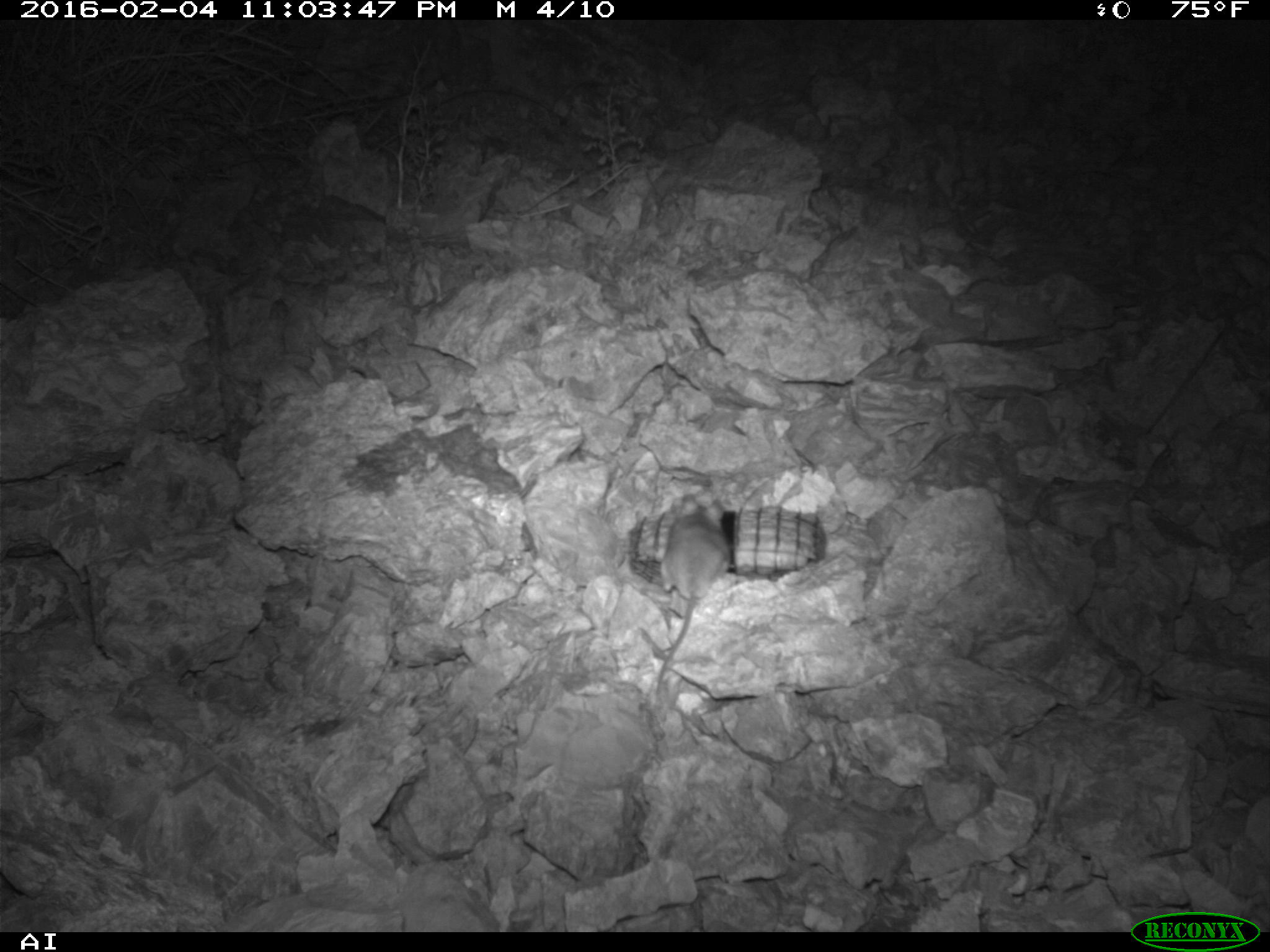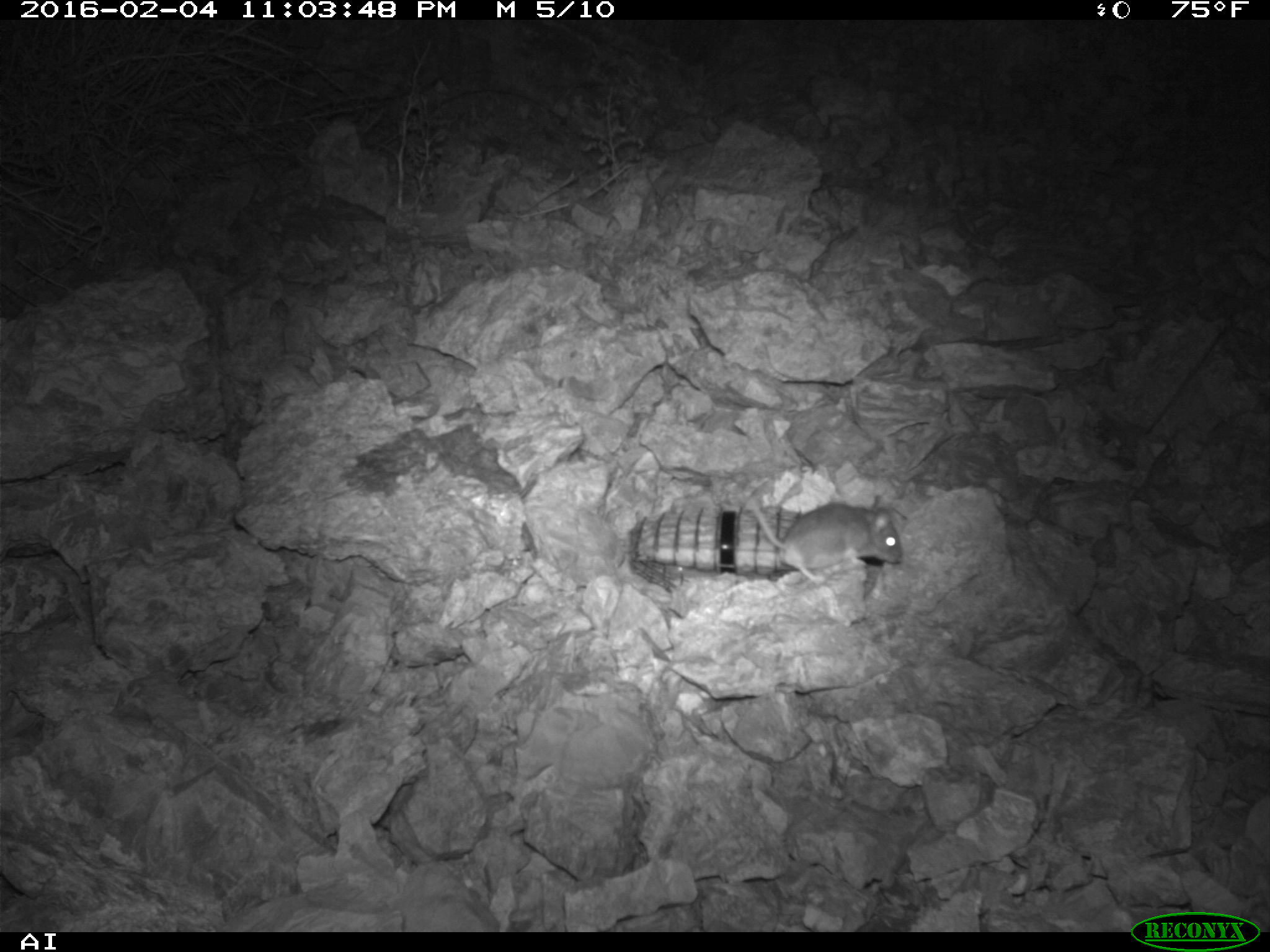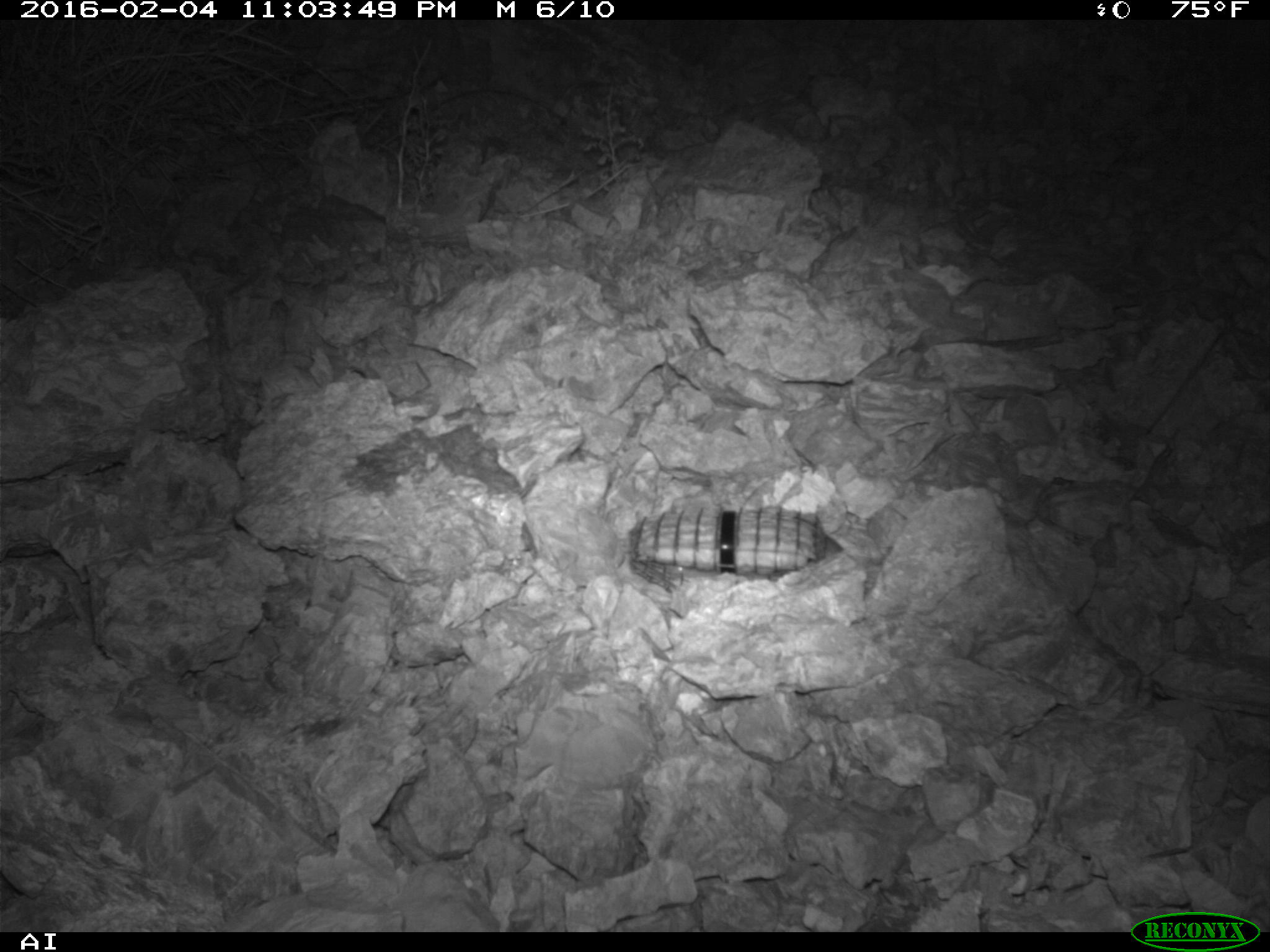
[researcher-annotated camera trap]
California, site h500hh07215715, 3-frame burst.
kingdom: Animalia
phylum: Chordata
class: Mammalia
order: Rodentia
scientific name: Rodentia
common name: rodent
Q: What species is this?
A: Rodent (Rodentia).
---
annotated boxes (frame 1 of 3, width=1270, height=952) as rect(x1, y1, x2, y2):
rodent: rect(654, 495, 730, 696)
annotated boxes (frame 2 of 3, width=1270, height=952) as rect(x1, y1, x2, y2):
rodent: rect(748, 493, 901, 583)